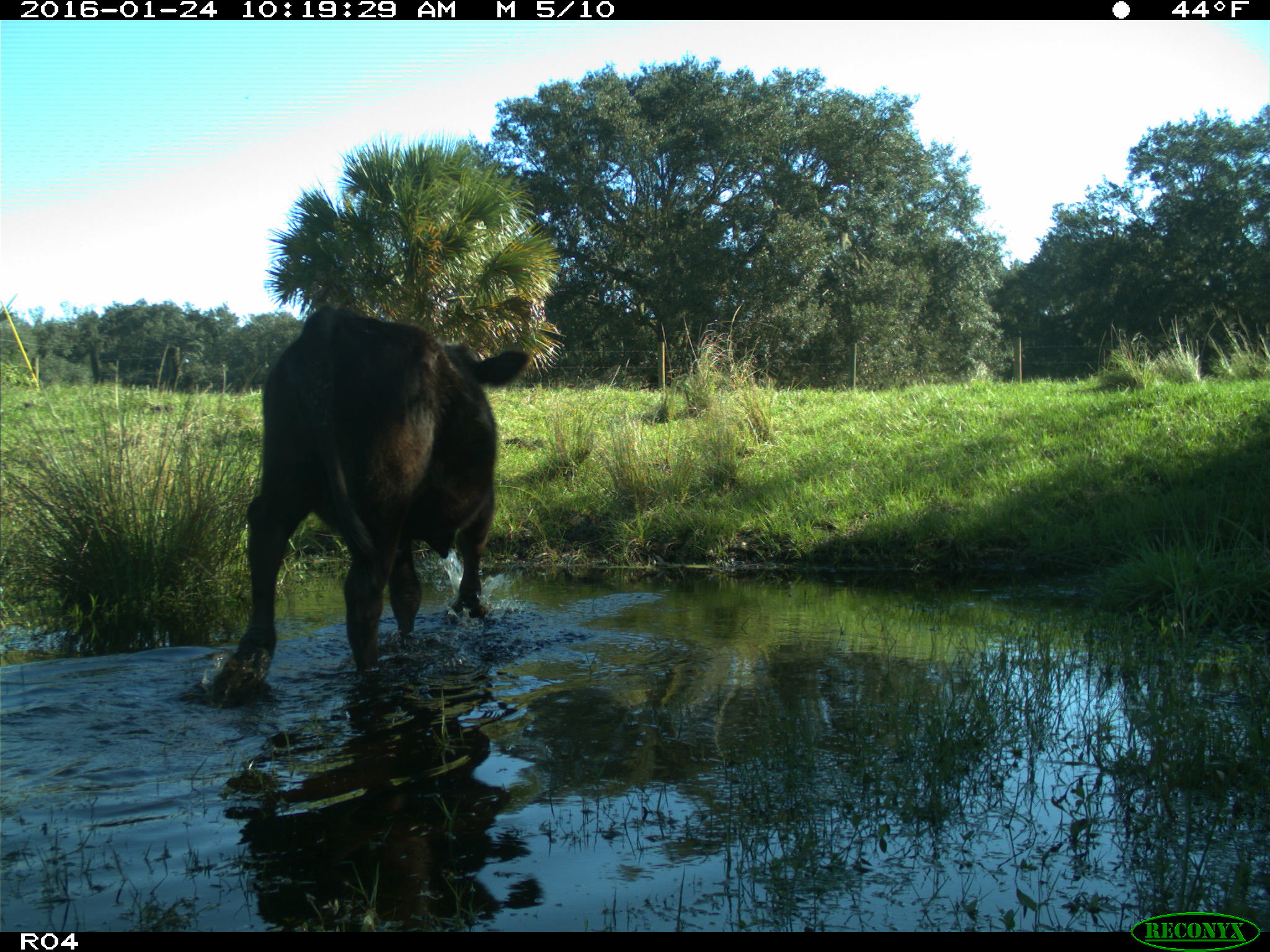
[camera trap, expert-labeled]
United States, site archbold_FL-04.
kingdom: Animalia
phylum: Chordata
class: Mammalia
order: Artiodactyla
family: Bovidae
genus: Bos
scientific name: Bos taurus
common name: domestic cow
Bos taurus (domestic cow).